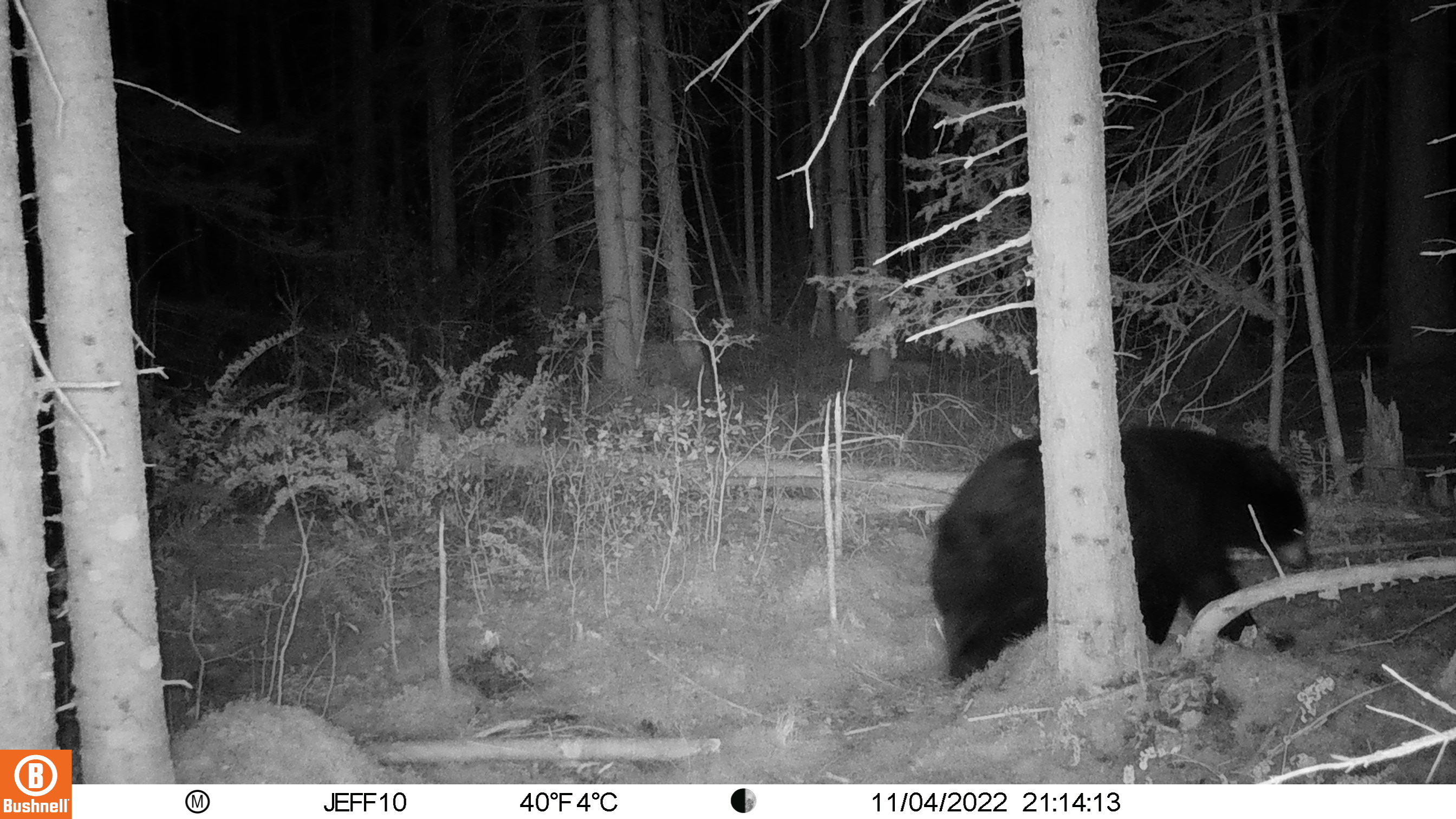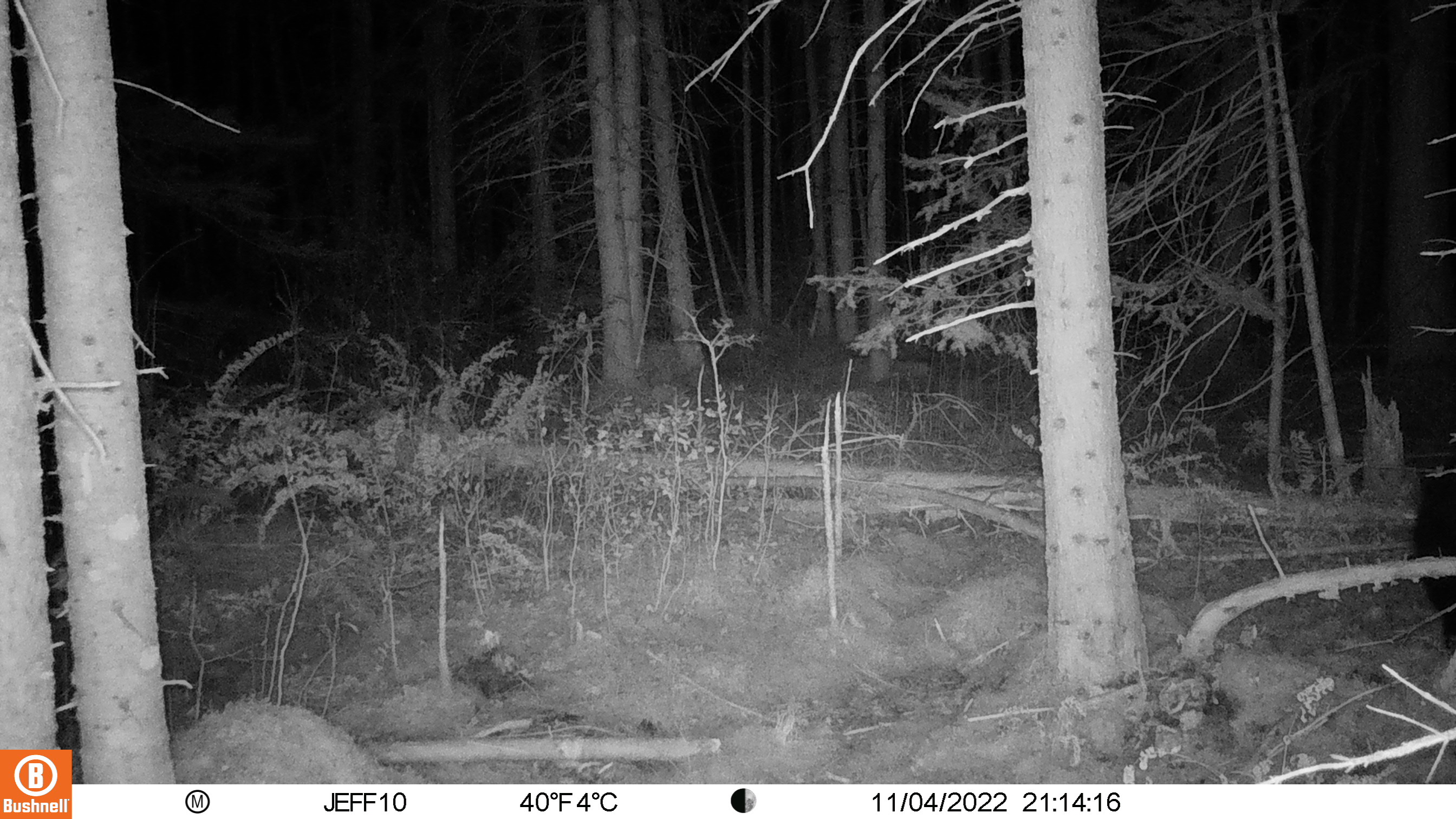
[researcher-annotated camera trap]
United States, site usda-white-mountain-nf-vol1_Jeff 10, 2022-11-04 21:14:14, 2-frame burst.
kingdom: Animalia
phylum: Chordata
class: Mammalia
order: Carnivora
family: Ursidae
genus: Ursus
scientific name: Ursus americanus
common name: black bear